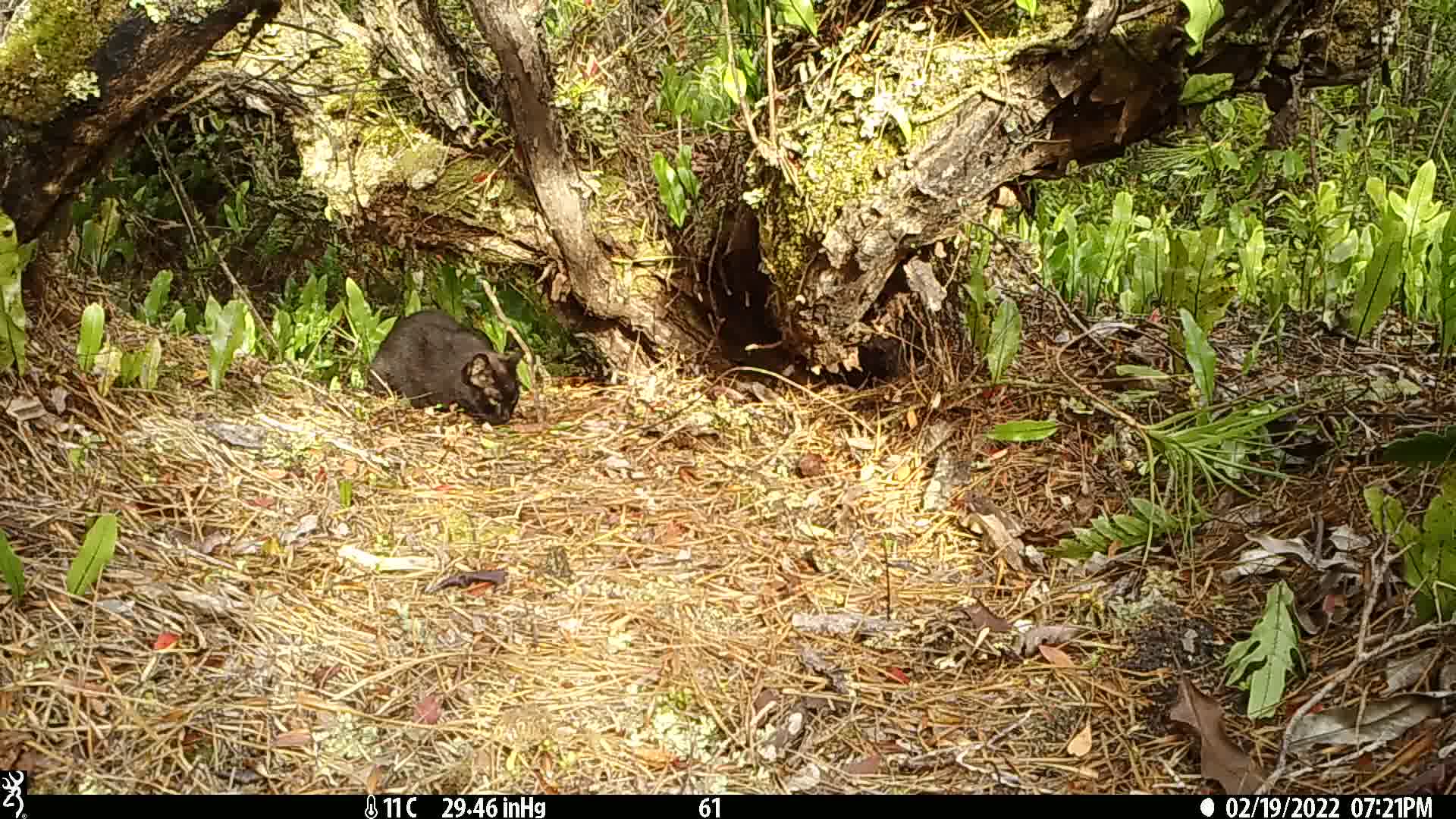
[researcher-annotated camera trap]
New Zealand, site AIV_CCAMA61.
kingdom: Animalia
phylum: Chordata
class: Mammalia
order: Carnivora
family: Felidae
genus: Felis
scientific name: Felis catus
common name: domestic cat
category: cat